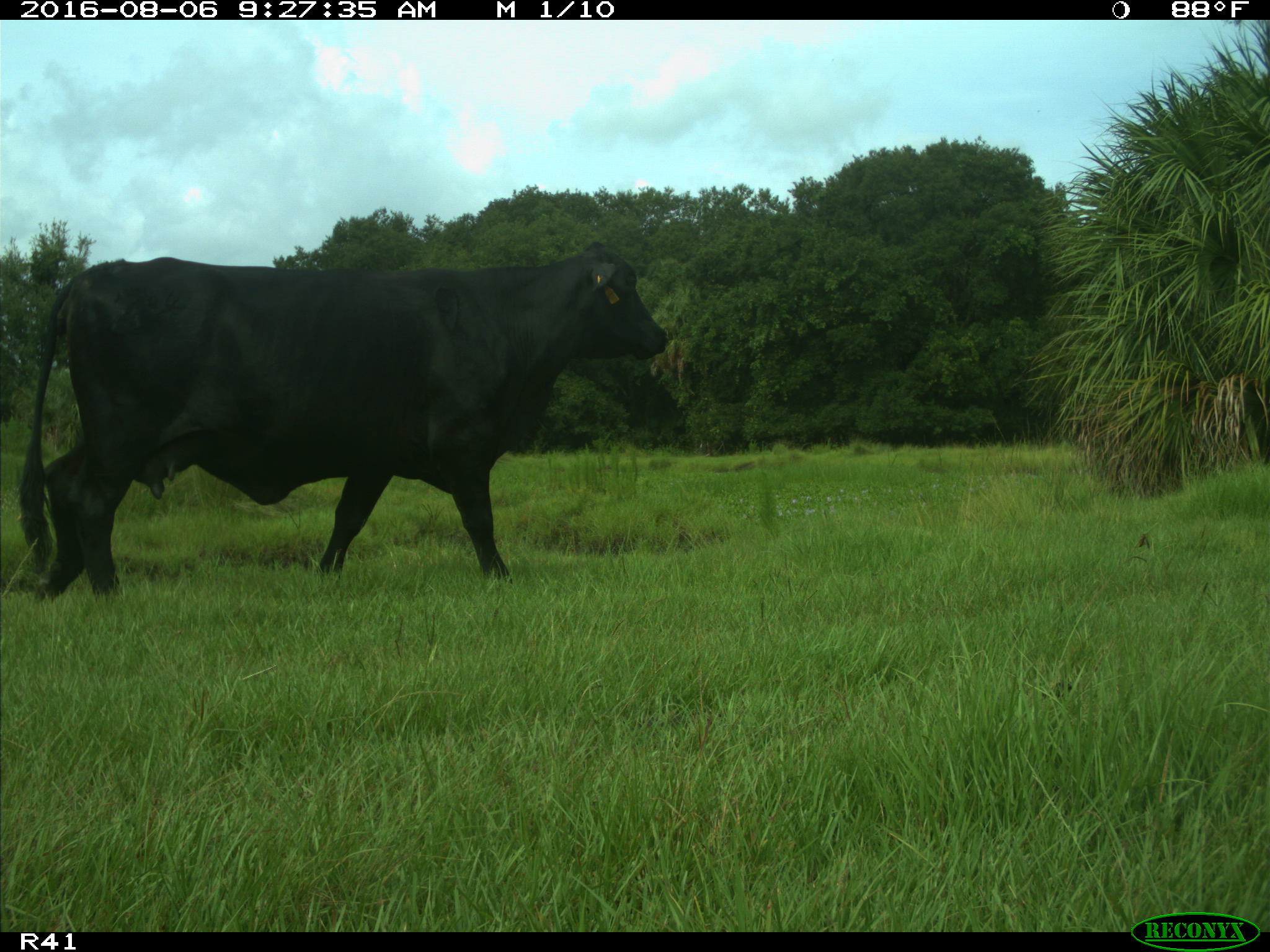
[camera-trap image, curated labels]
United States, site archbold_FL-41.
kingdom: Animalia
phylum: Chordata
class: Mammalia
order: Artiodactyla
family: Bovidae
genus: Bos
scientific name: Bos taurus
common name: domestic cow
Bos taurus (domestic cow).